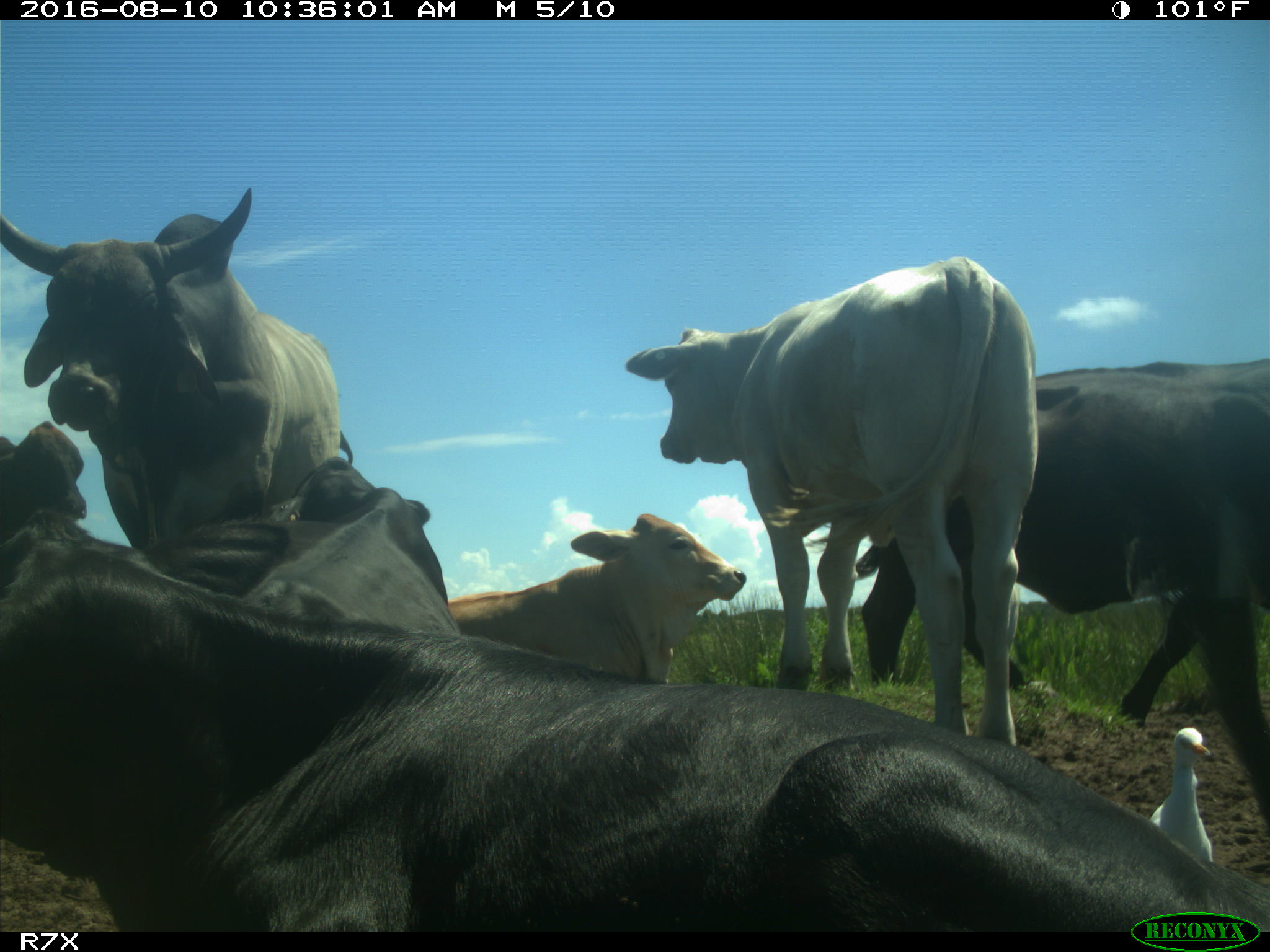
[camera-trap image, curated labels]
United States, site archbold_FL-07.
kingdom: Animalia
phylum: Chordata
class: Mammalia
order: Artiodactyla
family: Bovidae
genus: Bos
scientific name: Bos taurus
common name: domestic cow